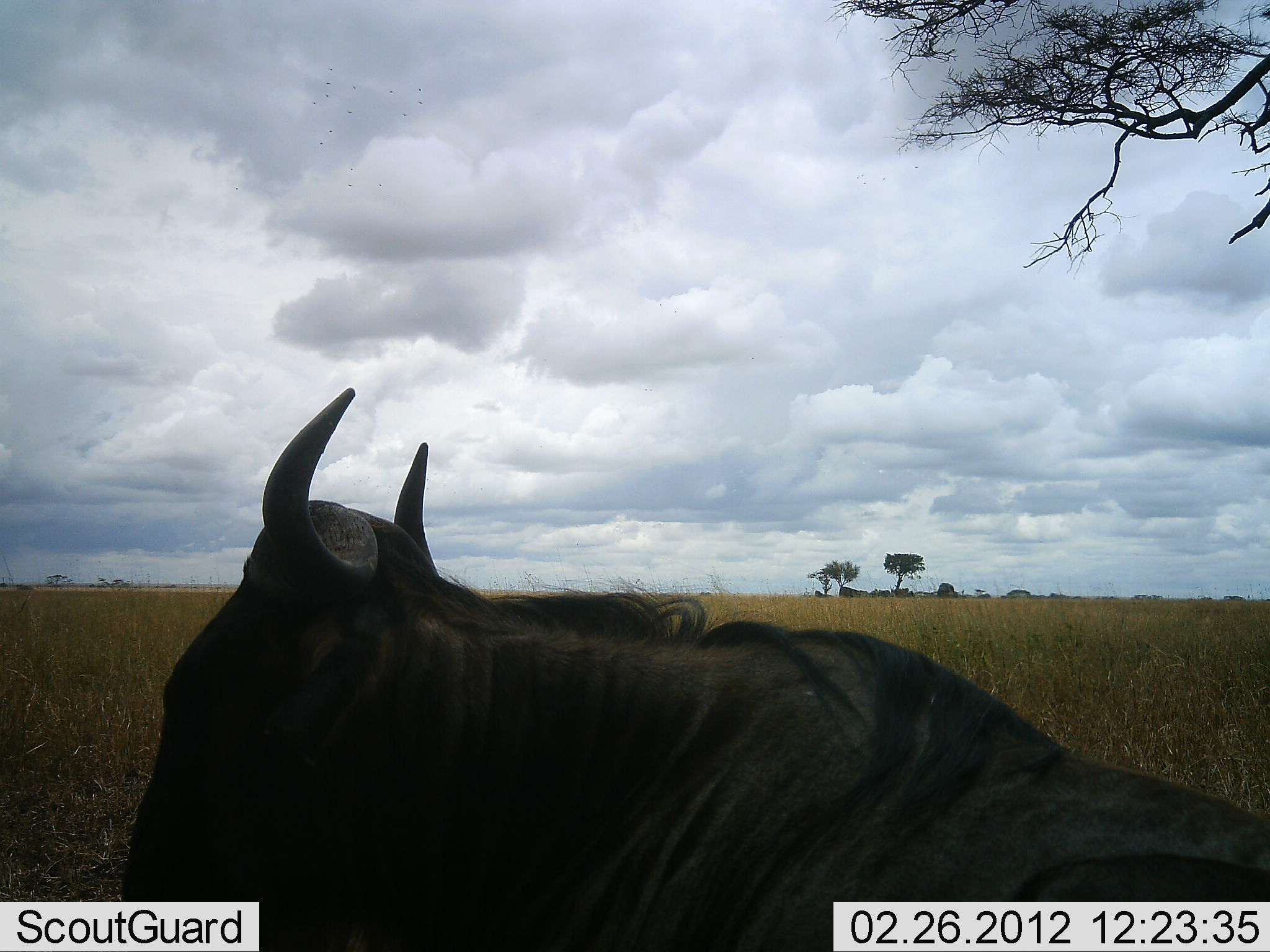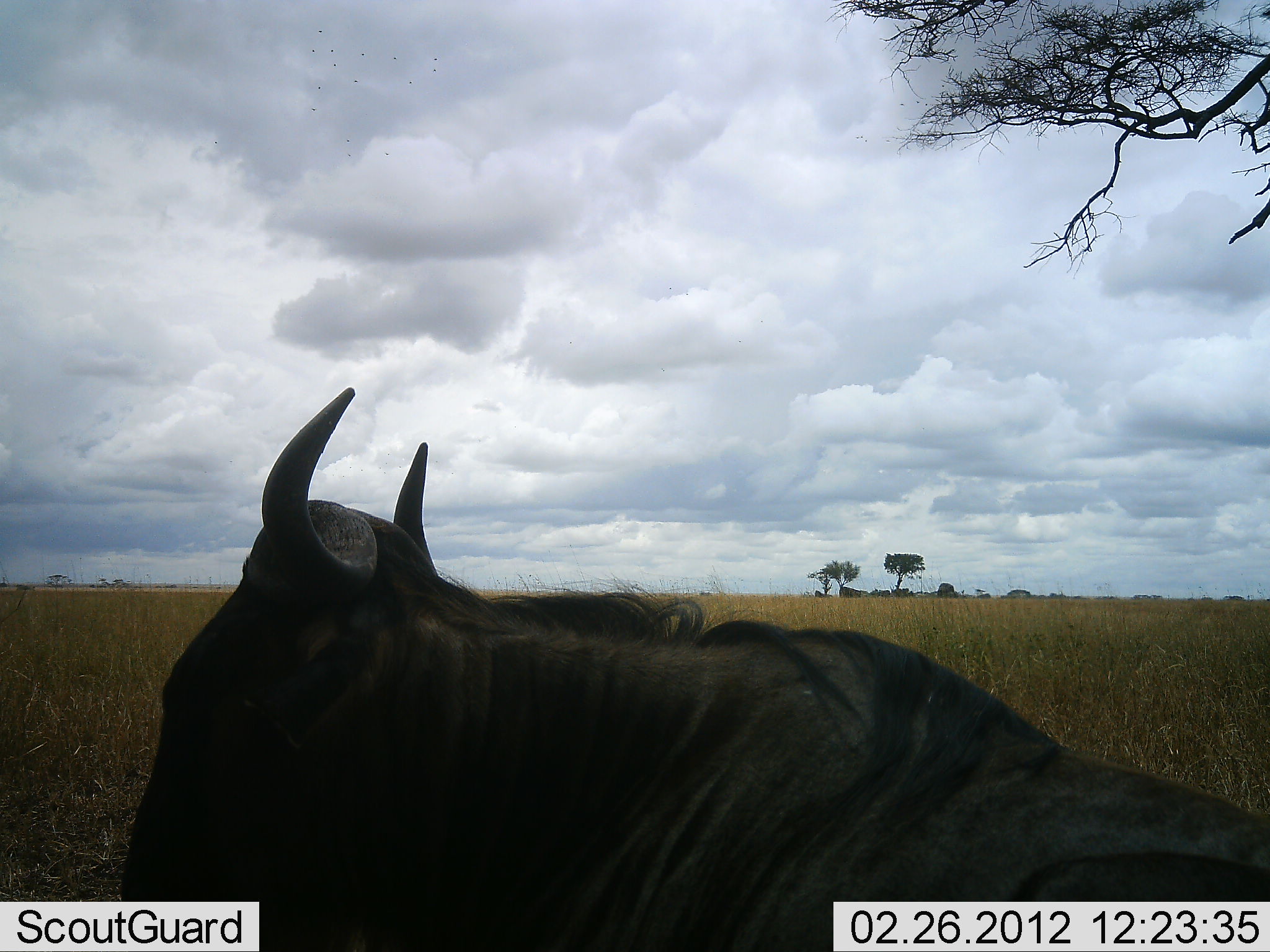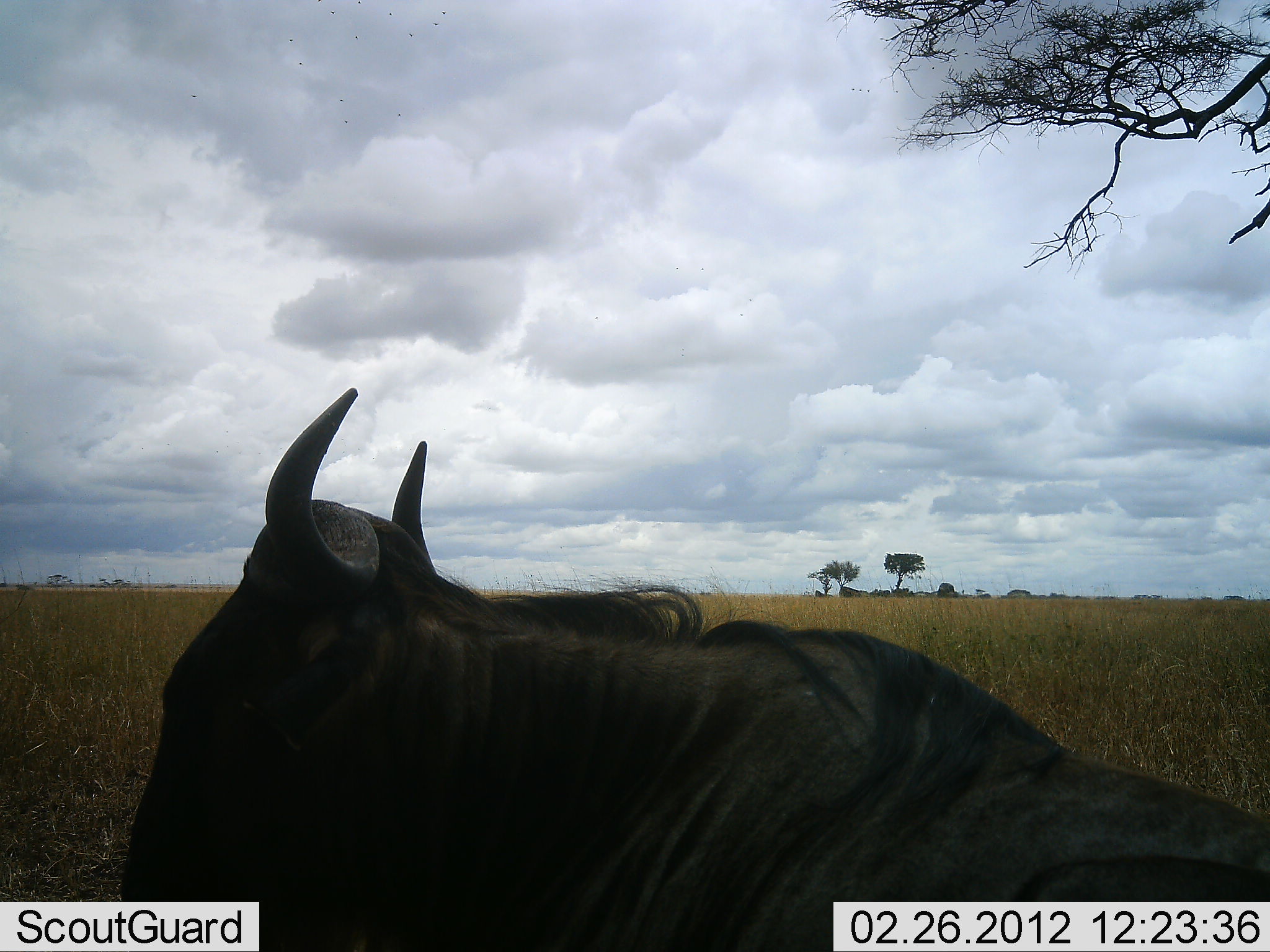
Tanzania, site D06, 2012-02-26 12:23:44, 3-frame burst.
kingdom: Animalia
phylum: Chordata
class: Mammalia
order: Artiodactyla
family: Bovidae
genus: Connochaetes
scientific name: Connochaetes taurinus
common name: blue wildebeest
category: wildebeest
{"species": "wildebeest (blue wildebeest) (Connochaetes taurinus)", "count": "1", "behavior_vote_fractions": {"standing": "25%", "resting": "75%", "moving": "0%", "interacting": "0%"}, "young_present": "0%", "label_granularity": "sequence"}